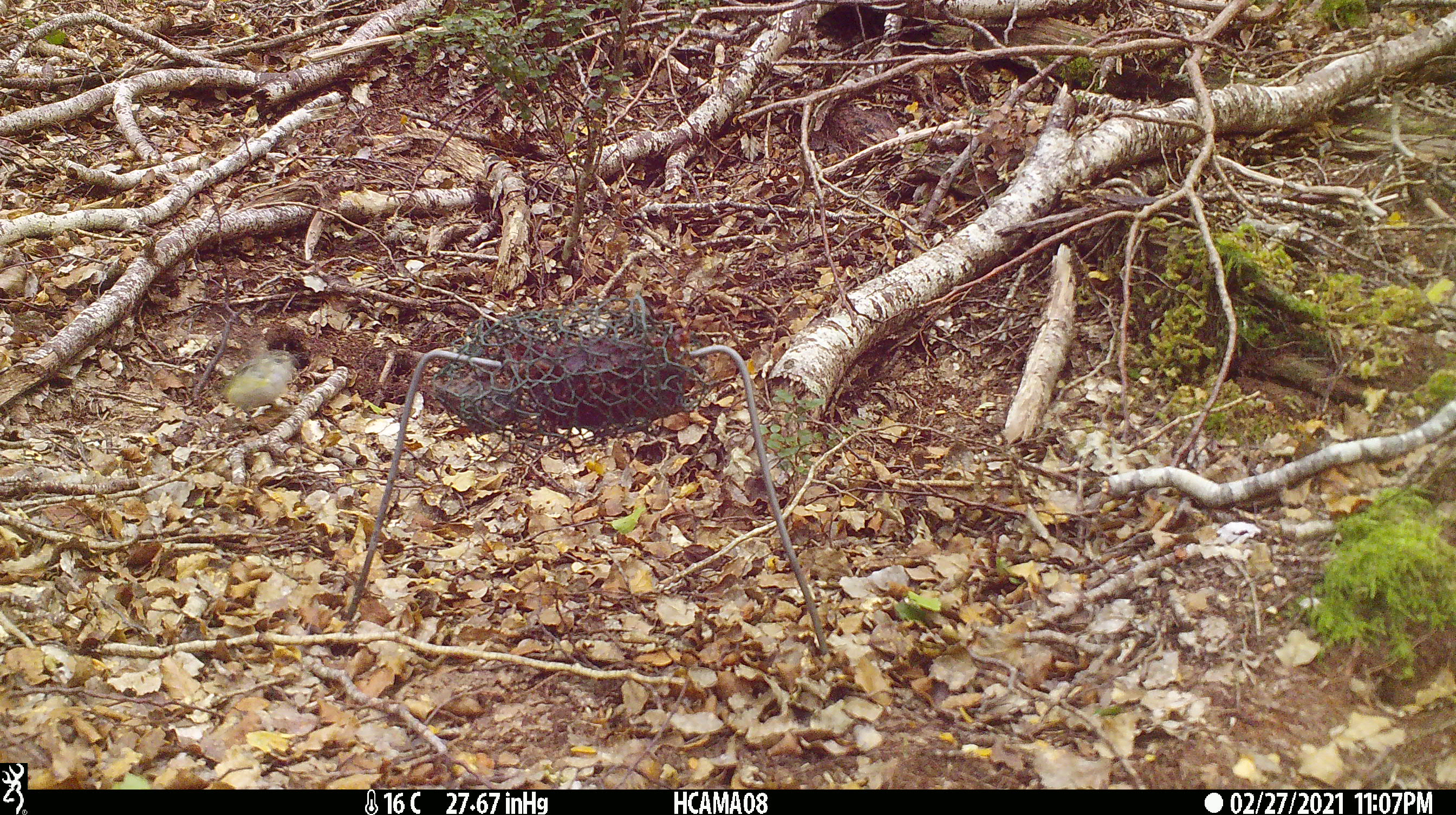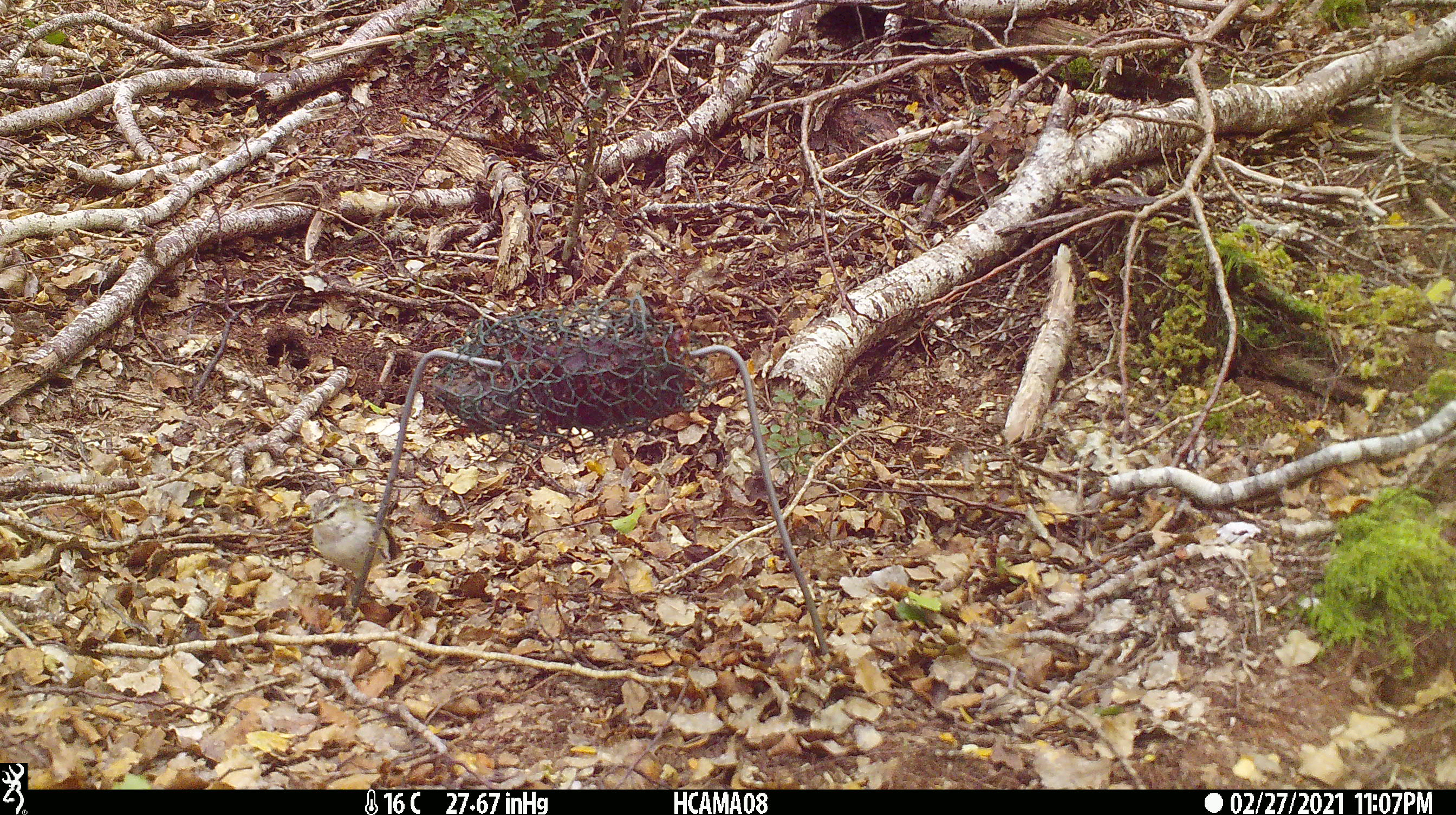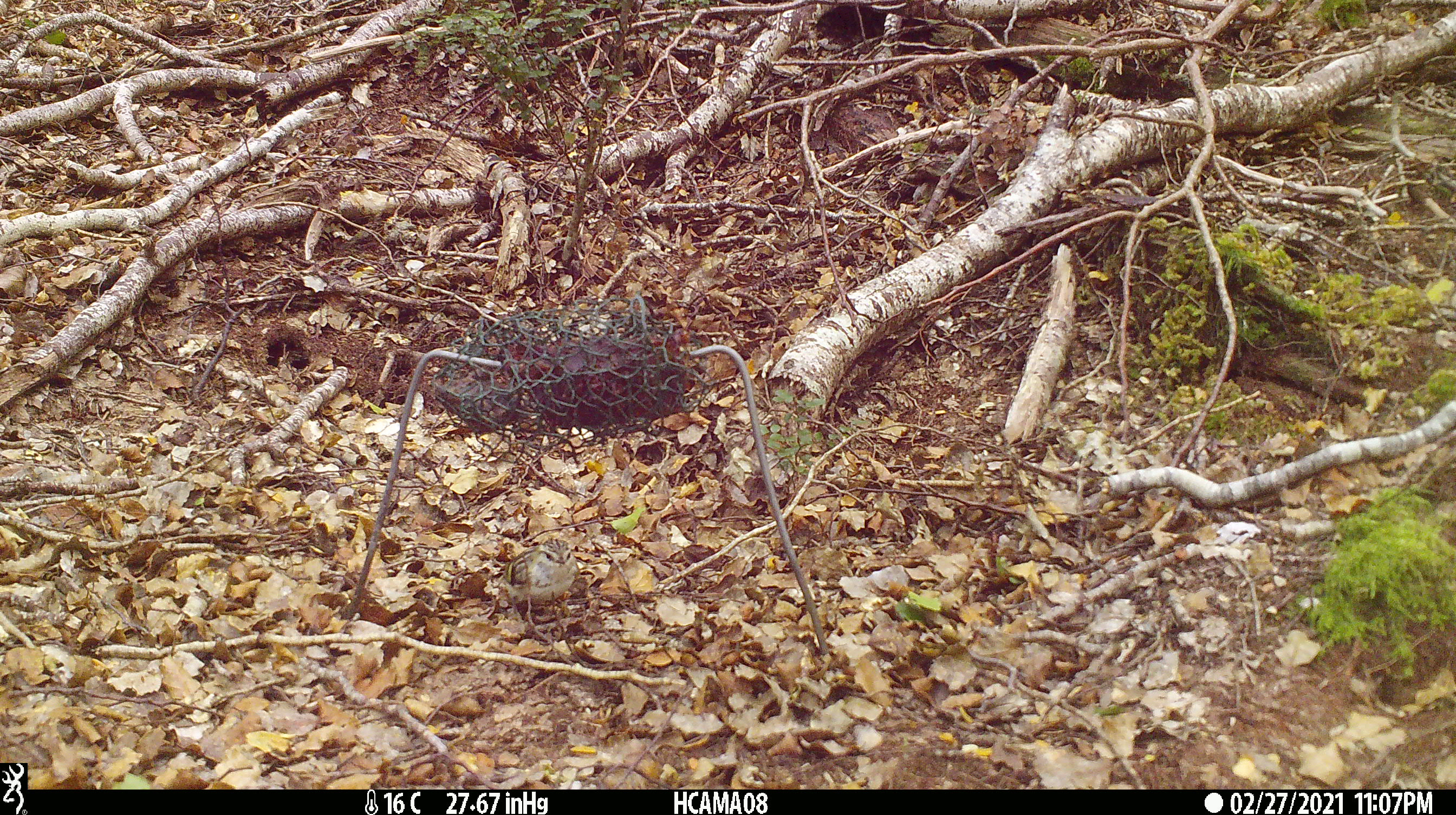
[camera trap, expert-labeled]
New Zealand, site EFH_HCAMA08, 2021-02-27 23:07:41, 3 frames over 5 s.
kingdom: Animalia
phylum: Chordata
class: Aves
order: Passeriformes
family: Acanthisittidae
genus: Acanthisitta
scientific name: Acanthisitta chloris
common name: rifleman